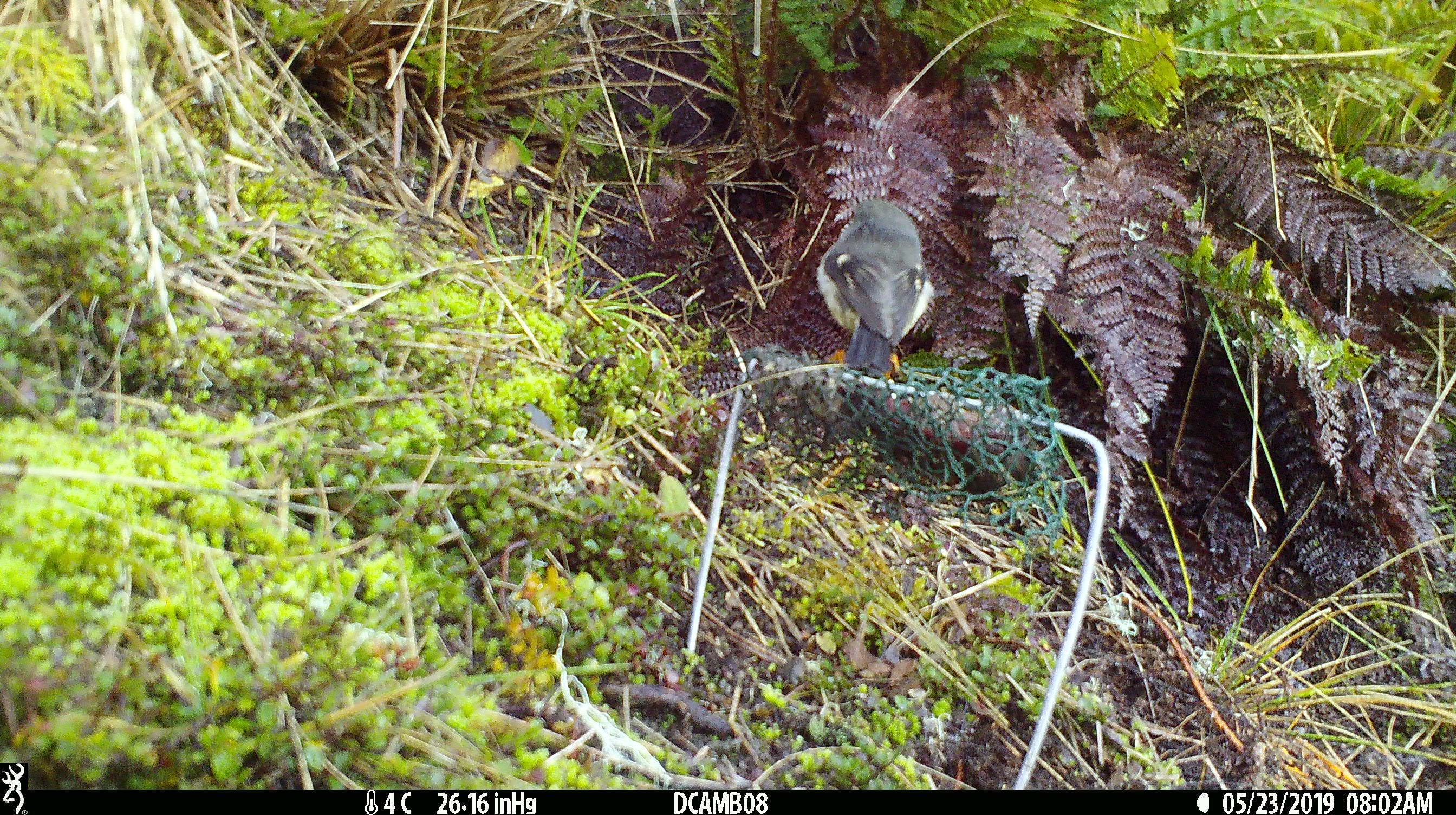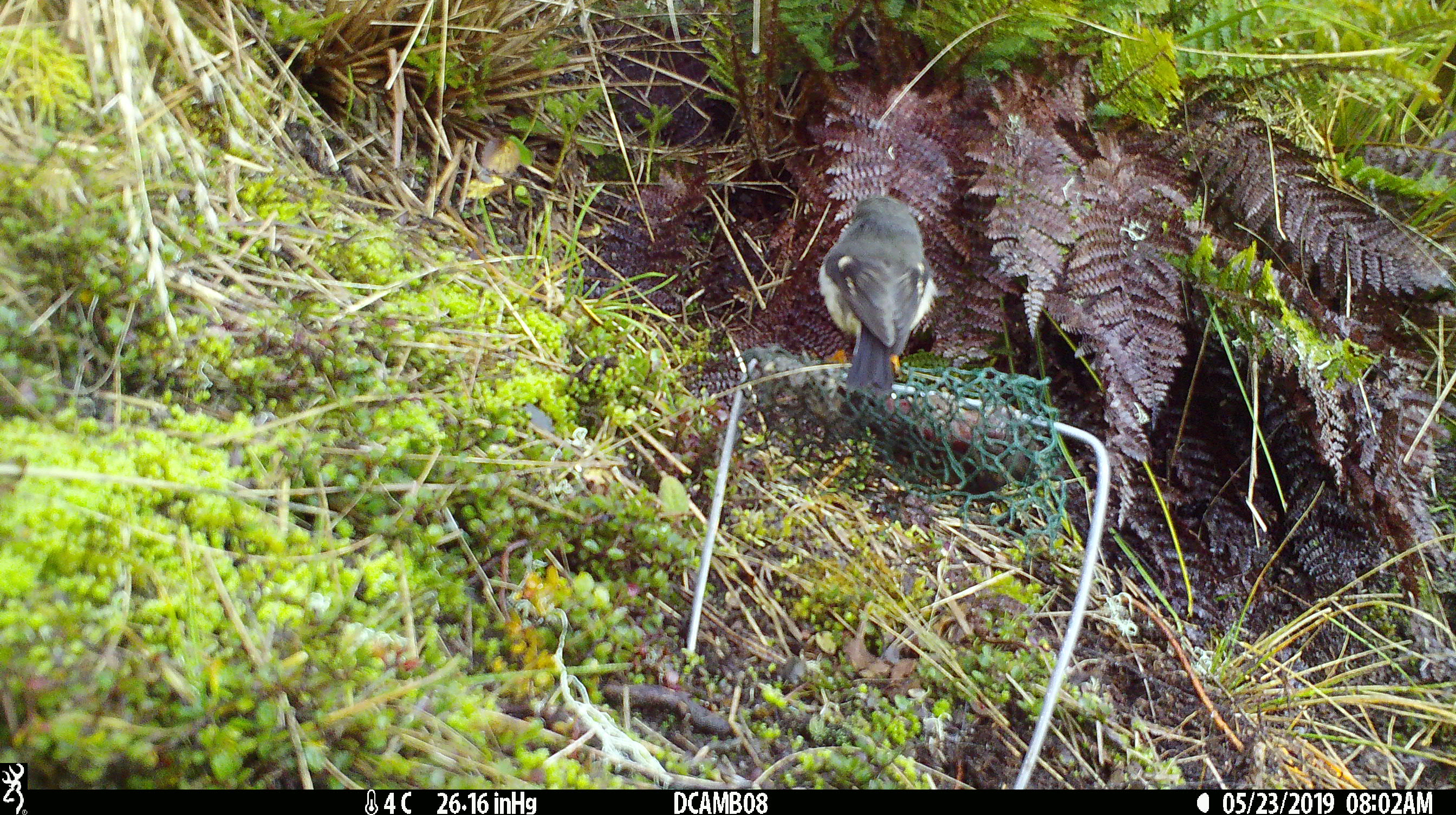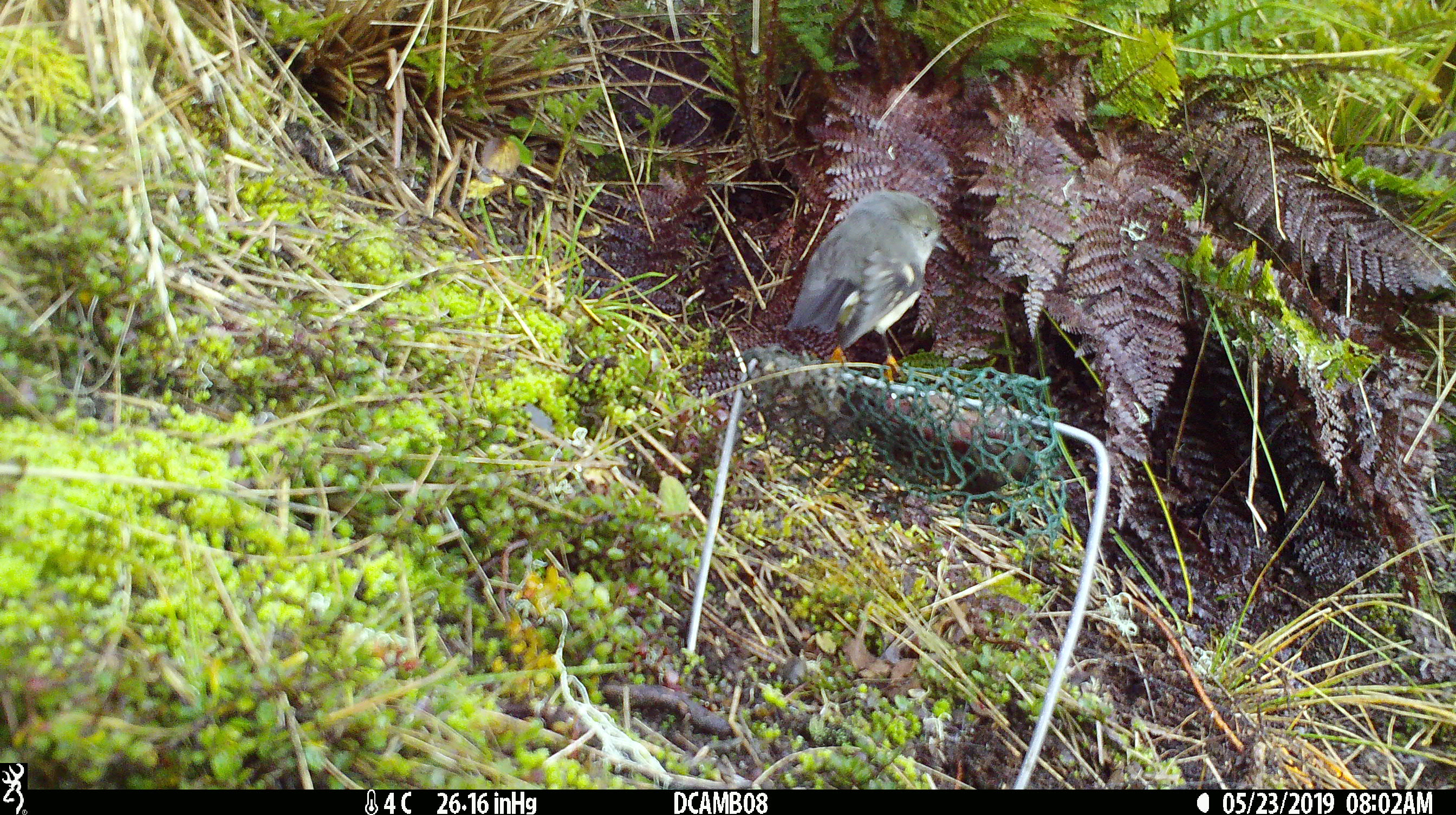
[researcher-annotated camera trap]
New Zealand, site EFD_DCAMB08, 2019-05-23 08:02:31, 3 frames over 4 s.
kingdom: Animalia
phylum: Chordata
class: Aves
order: Passeriformes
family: Petroicidae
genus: Petroica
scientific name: Petroica macrocephala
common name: tomtit